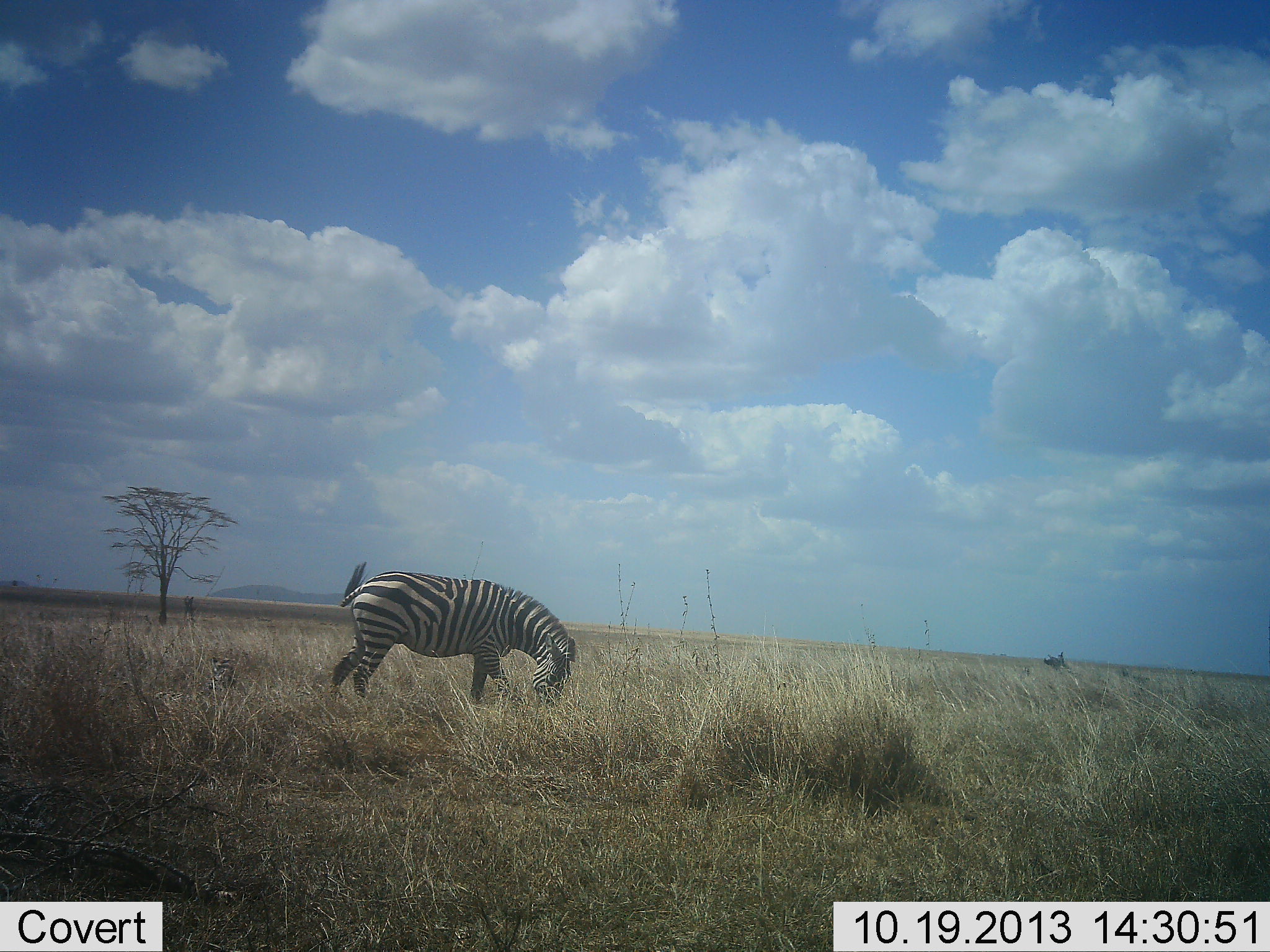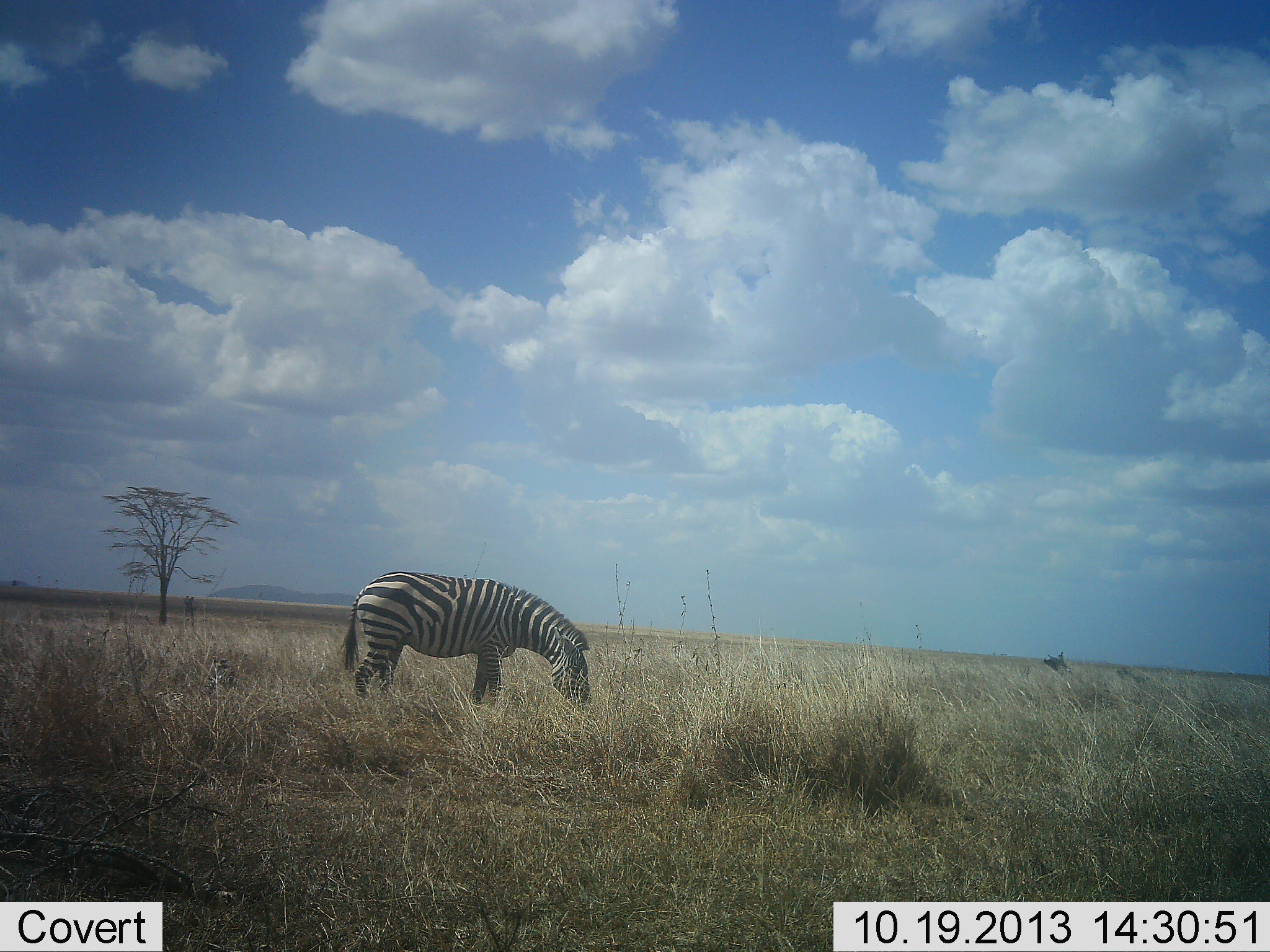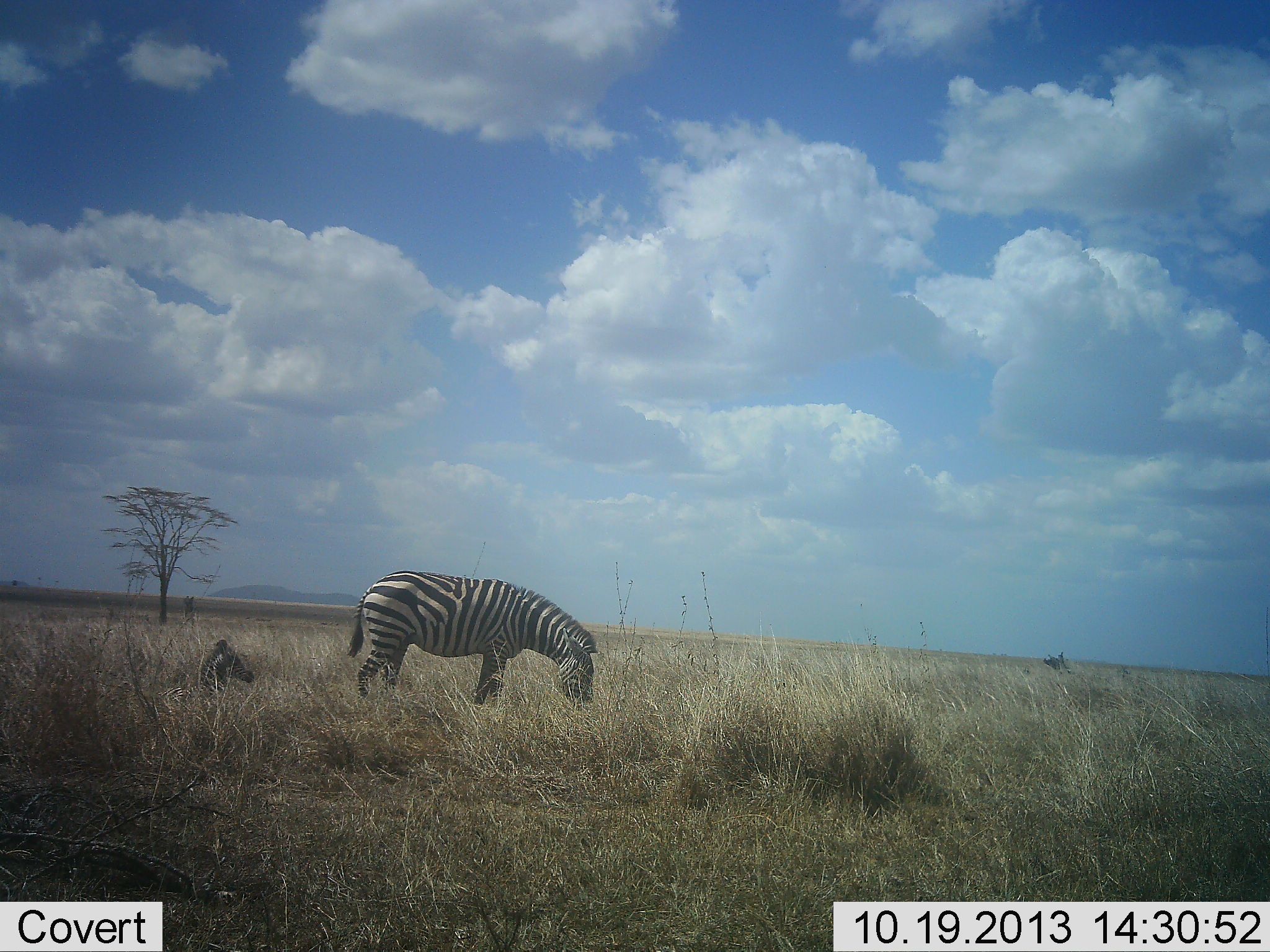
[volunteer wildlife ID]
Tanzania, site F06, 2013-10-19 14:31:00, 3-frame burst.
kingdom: Animalia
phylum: Chordata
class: Mammalia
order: Perissodactyla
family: Equidae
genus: Equus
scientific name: Equus quagga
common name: plains zebra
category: zebra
Zebra (plains zebra) (Equus quagga), count 2. Behavior (volunteer vote fractions): standing 29%, resting 65%, moving 0%, interacting 0%. Young present (vote fraction): 47%. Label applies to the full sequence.